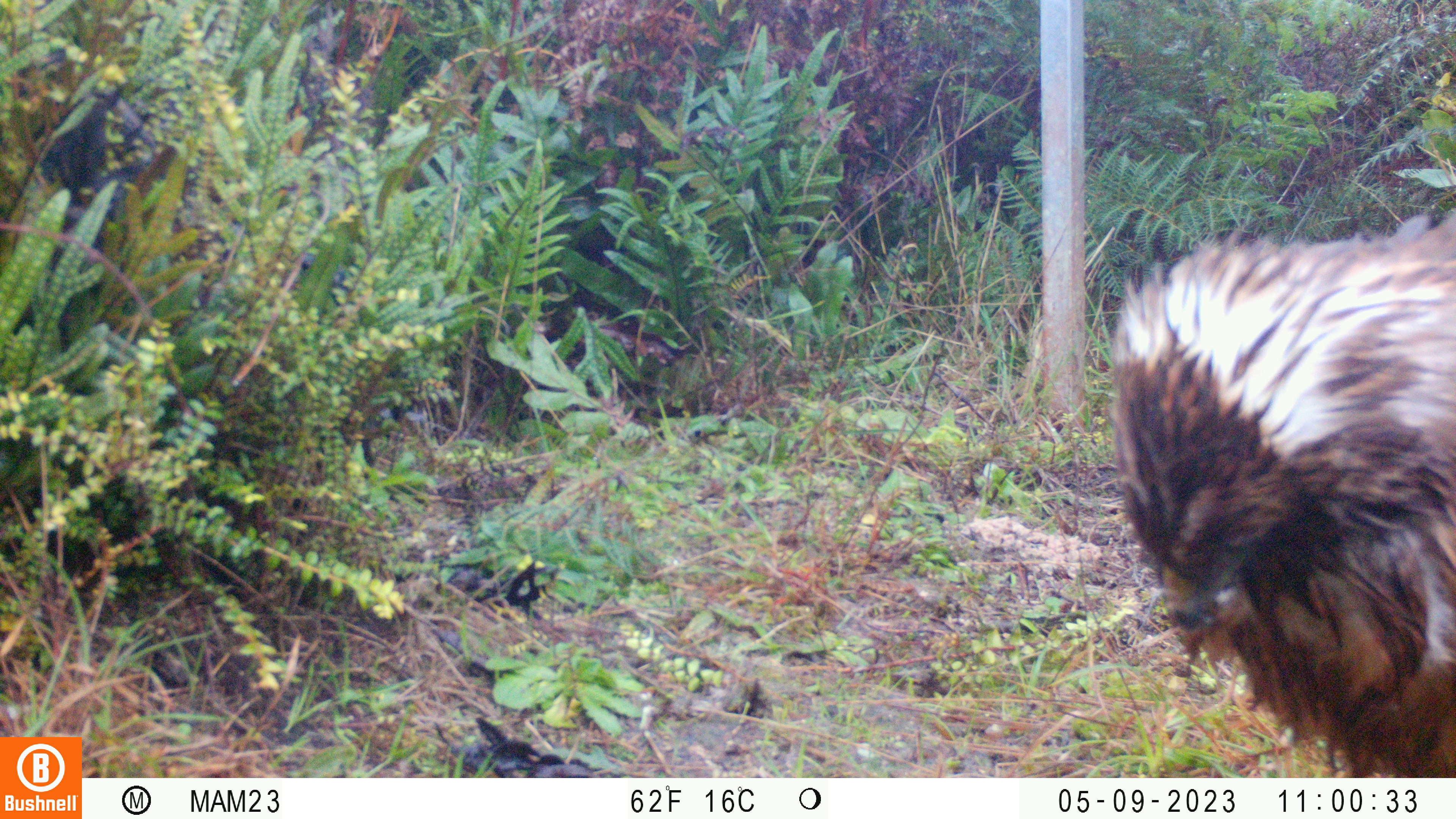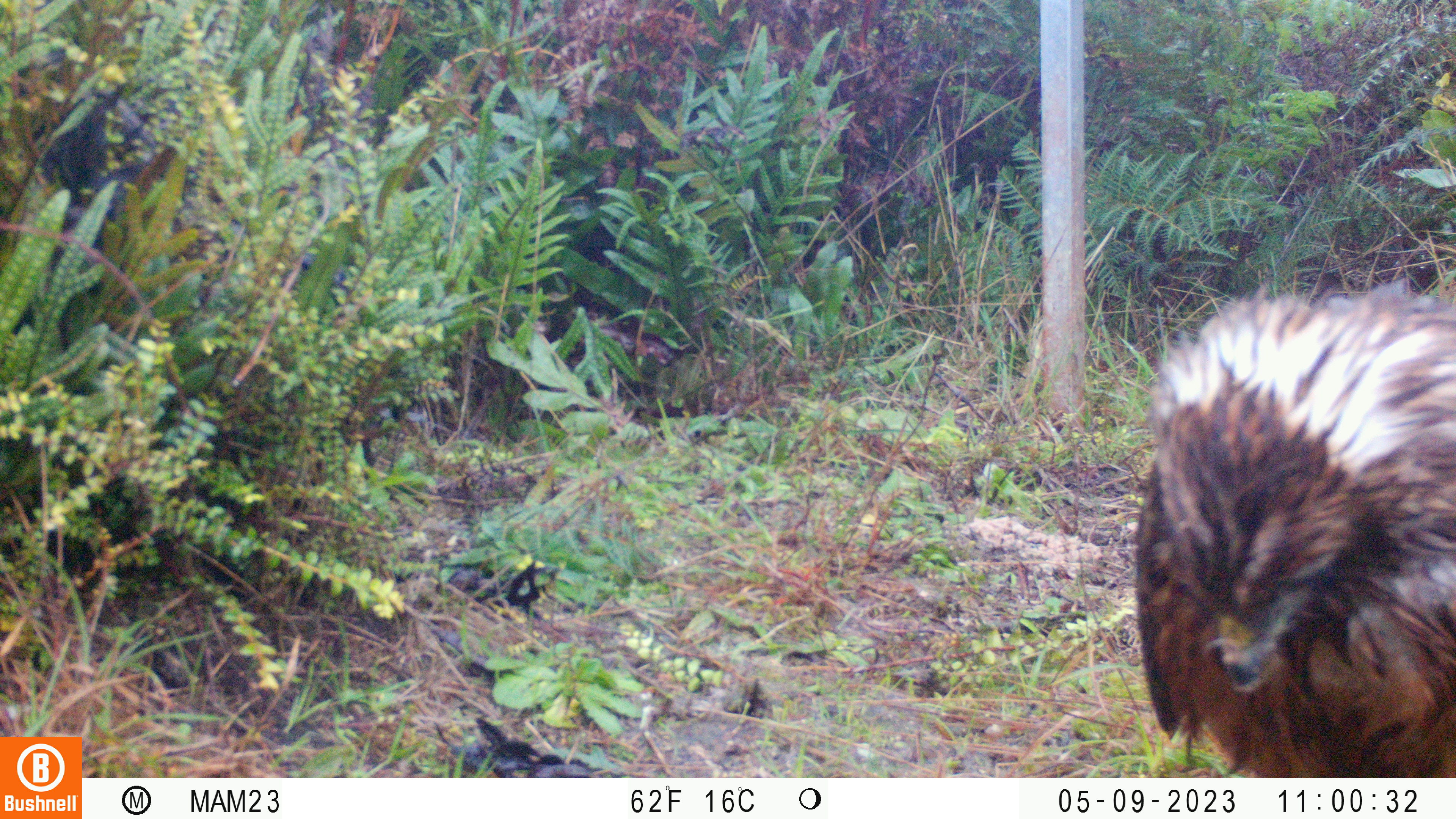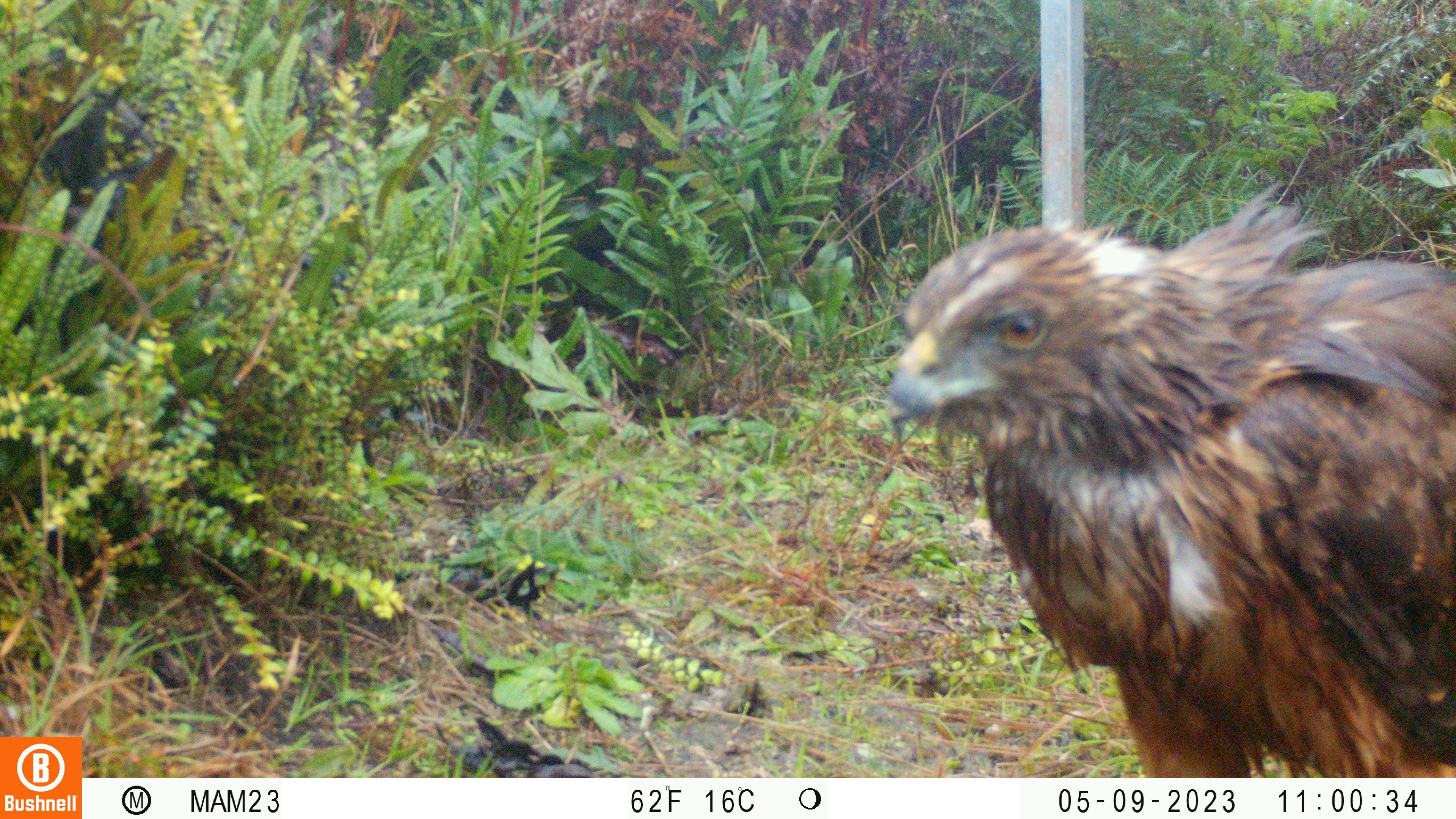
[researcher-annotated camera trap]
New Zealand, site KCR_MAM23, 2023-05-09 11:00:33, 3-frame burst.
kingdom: Animalia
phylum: Chordata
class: Aves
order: Accipitriformes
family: Accipitridae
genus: Circus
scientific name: Circus approximans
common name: swamp harrier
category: harrier